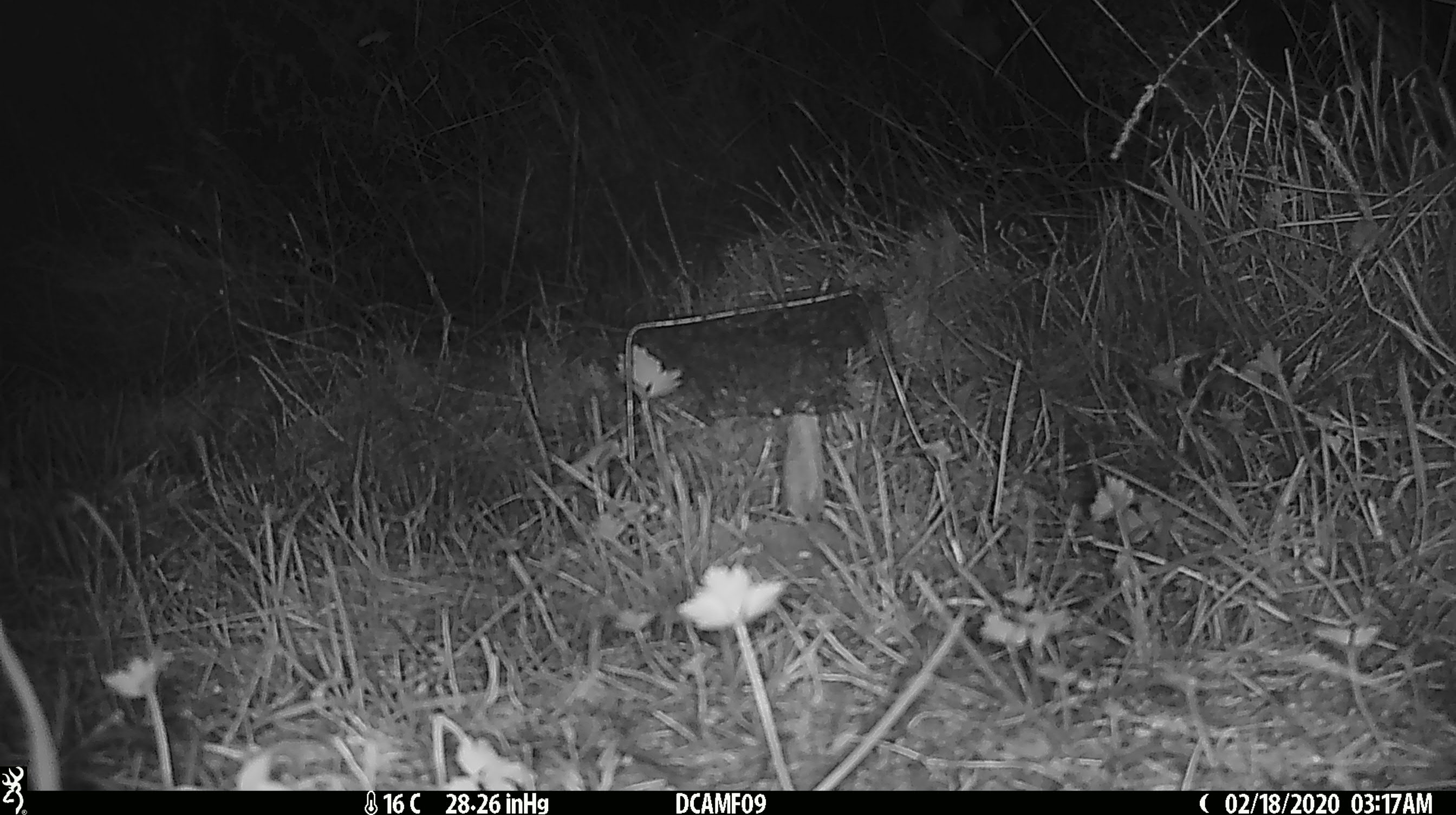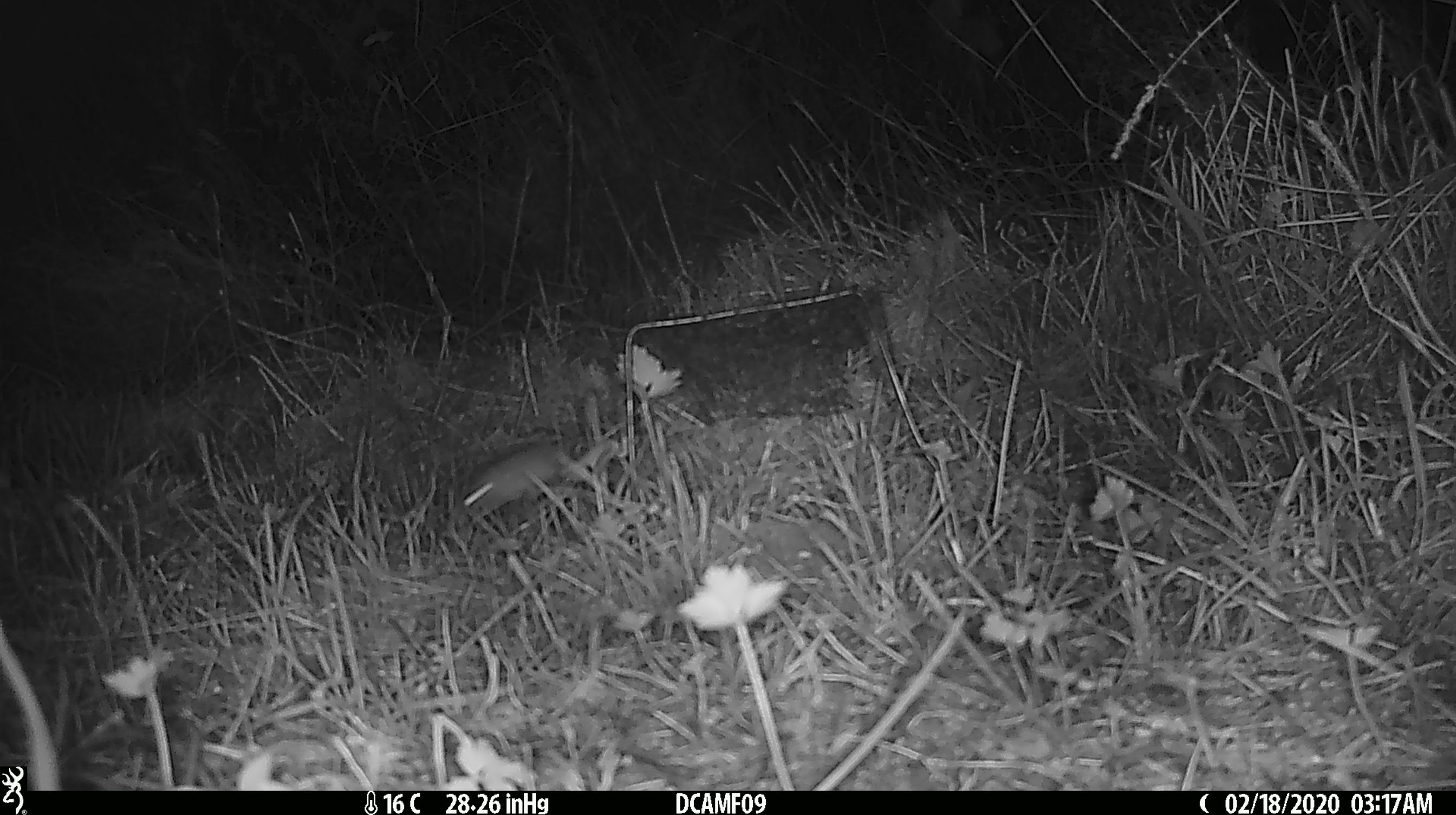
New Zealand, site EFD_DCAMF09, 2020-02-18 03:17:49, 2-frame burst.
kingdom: Animalia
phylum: Chordata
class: Mammalia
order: Rodentia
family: Muridae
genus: Mus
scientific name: Mus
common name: mouse